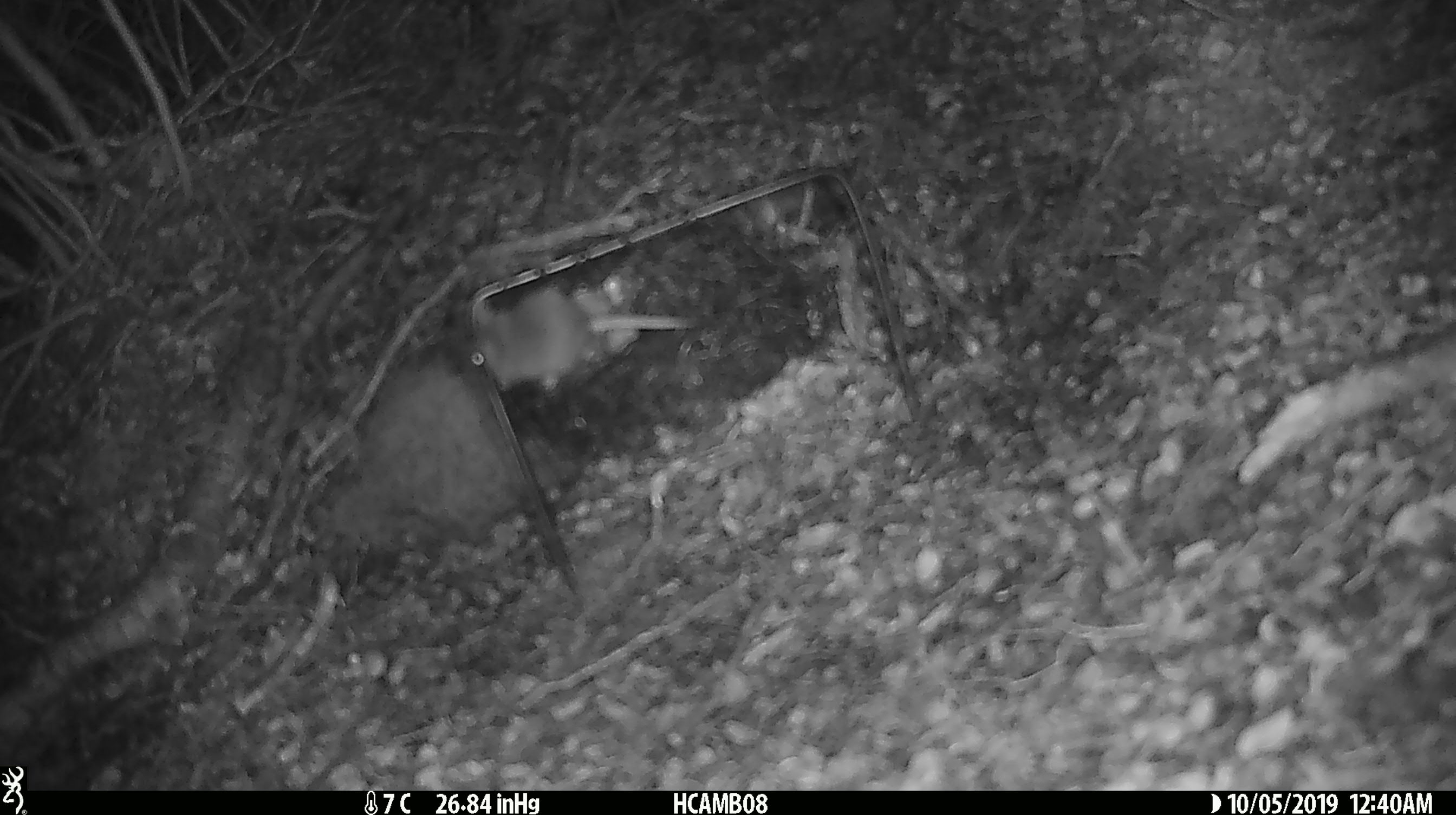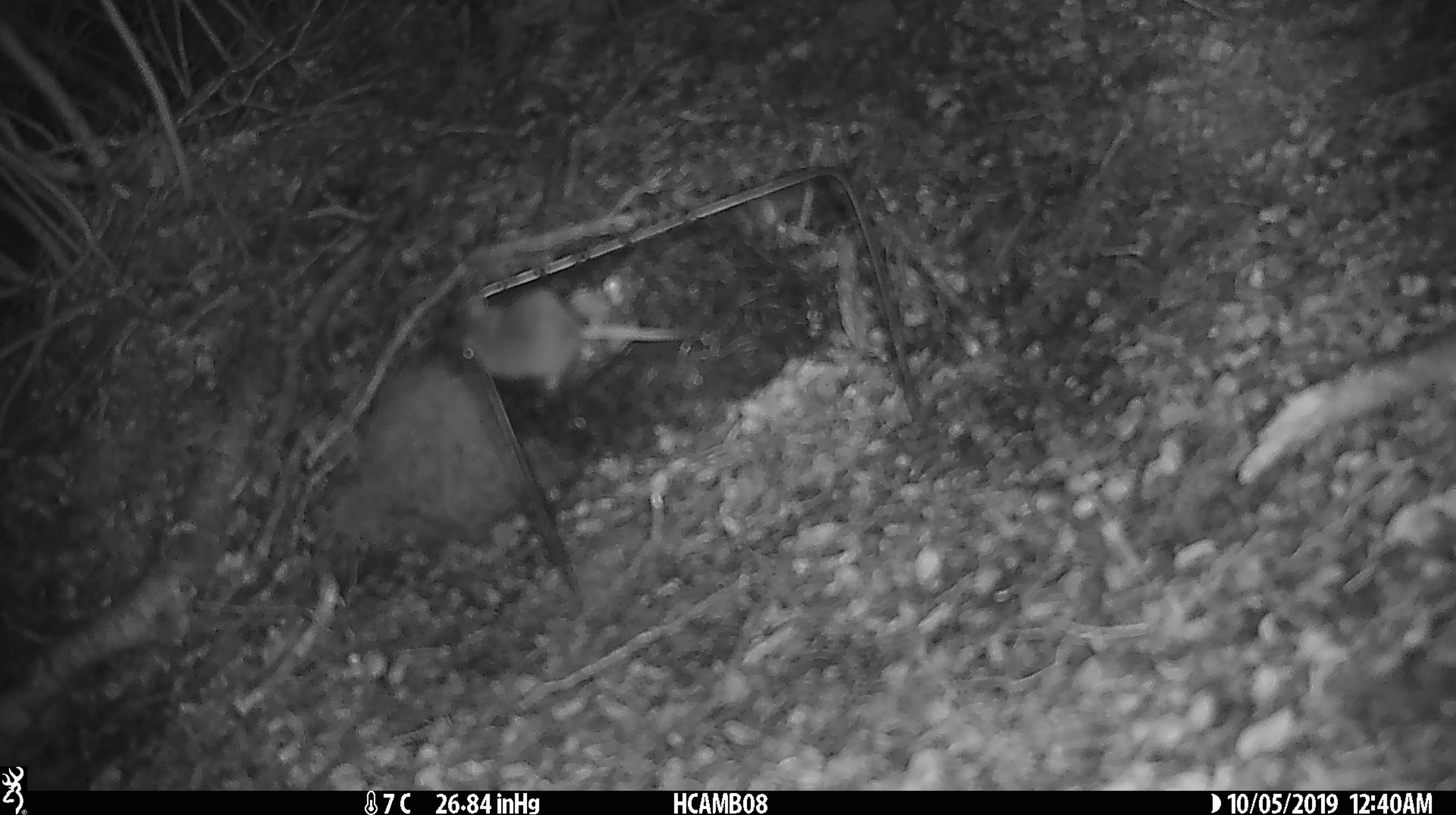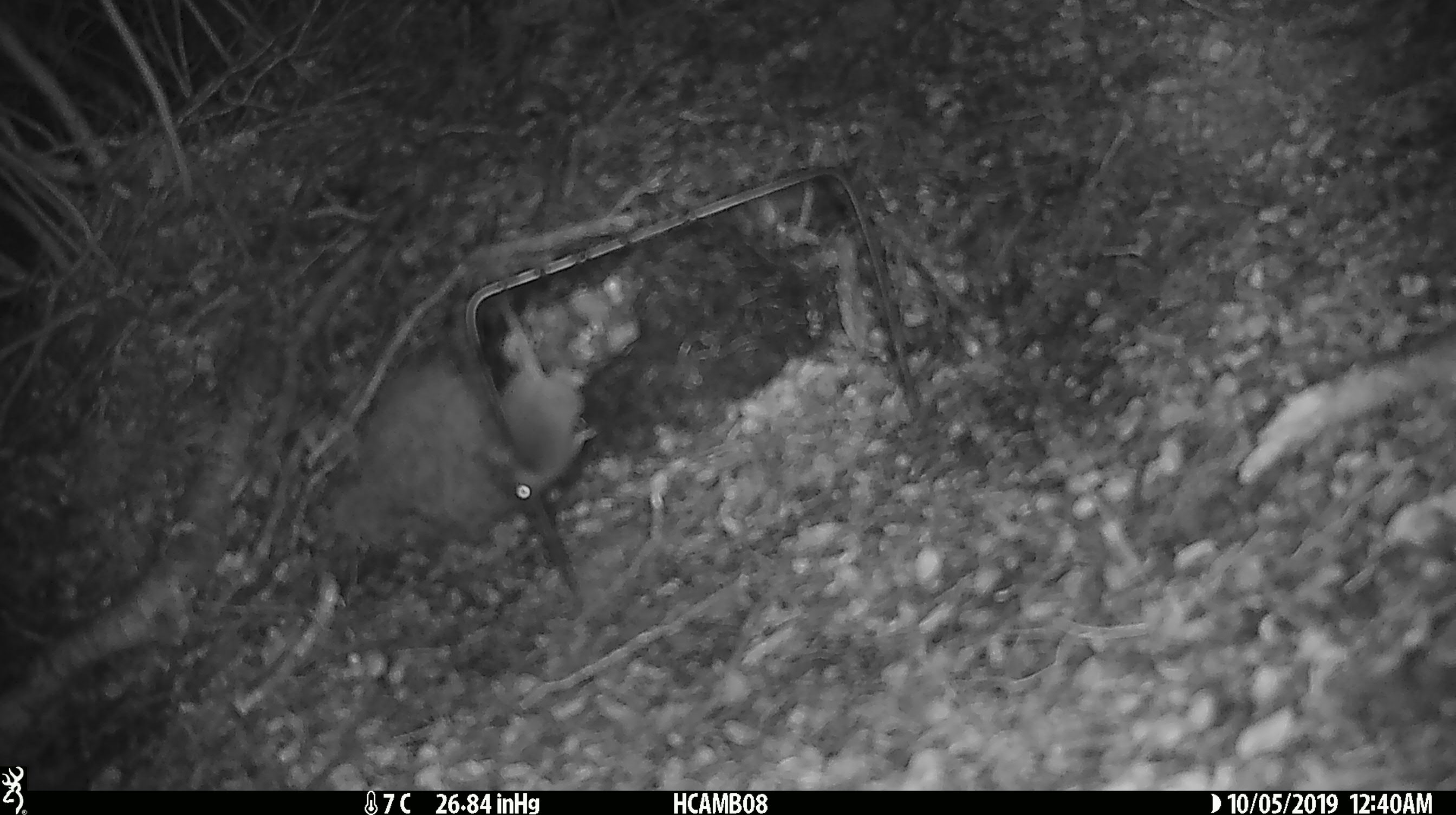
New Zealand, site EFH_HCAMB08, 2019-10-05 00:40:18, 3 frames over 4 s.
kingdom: Animalia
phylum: Chordata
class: Mammalia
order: Rodentia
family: Muridae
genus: Mus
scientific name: Mus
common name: mouse